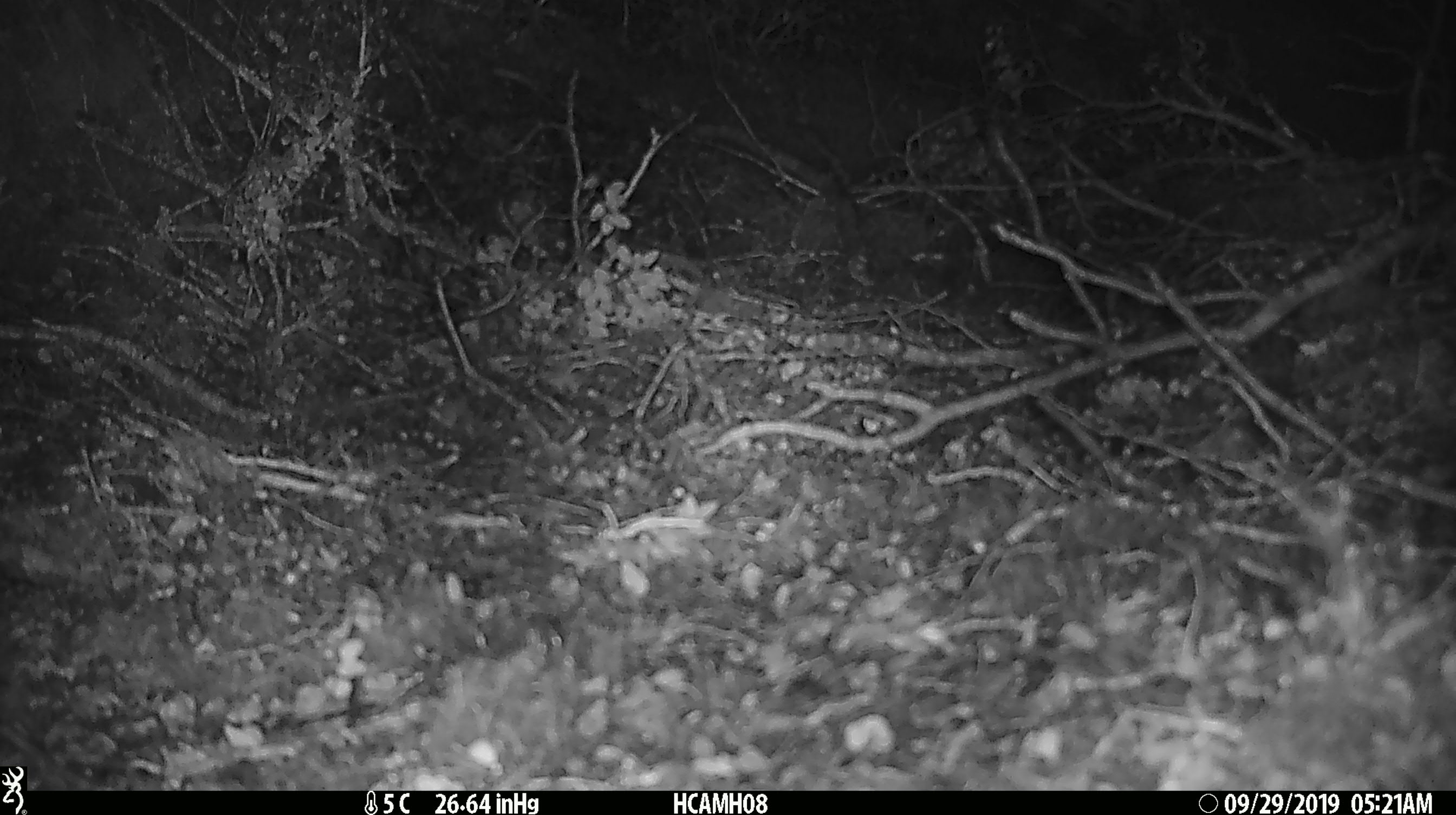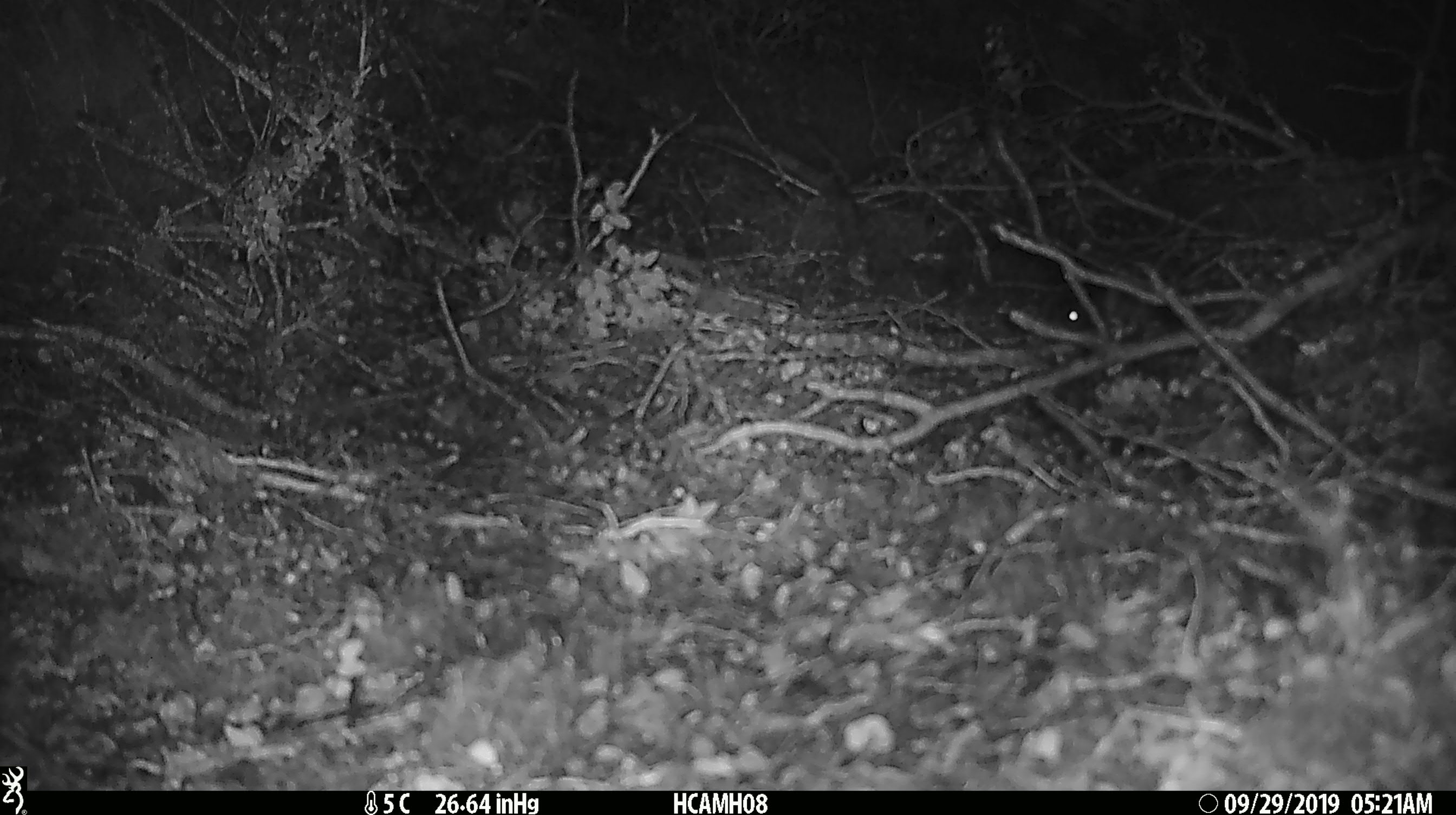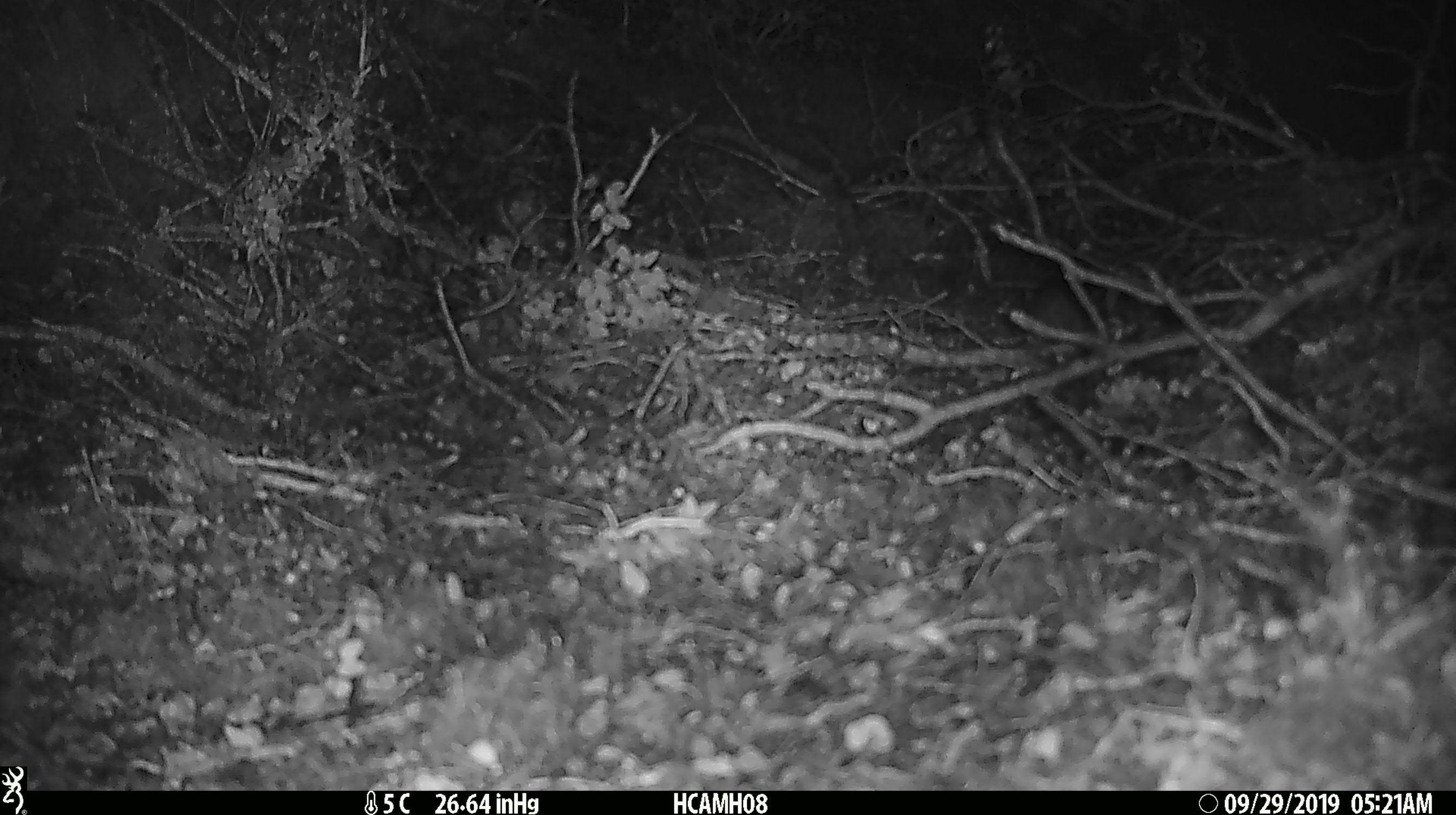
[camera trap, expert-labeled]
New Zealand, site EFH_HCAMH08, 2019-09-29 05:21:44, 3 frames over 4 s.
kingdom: Animalia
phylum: Chordata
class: Mammalia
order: Rodentia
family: Muridae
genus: Mus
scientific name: Mus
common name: mouse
Mouse (Mus).